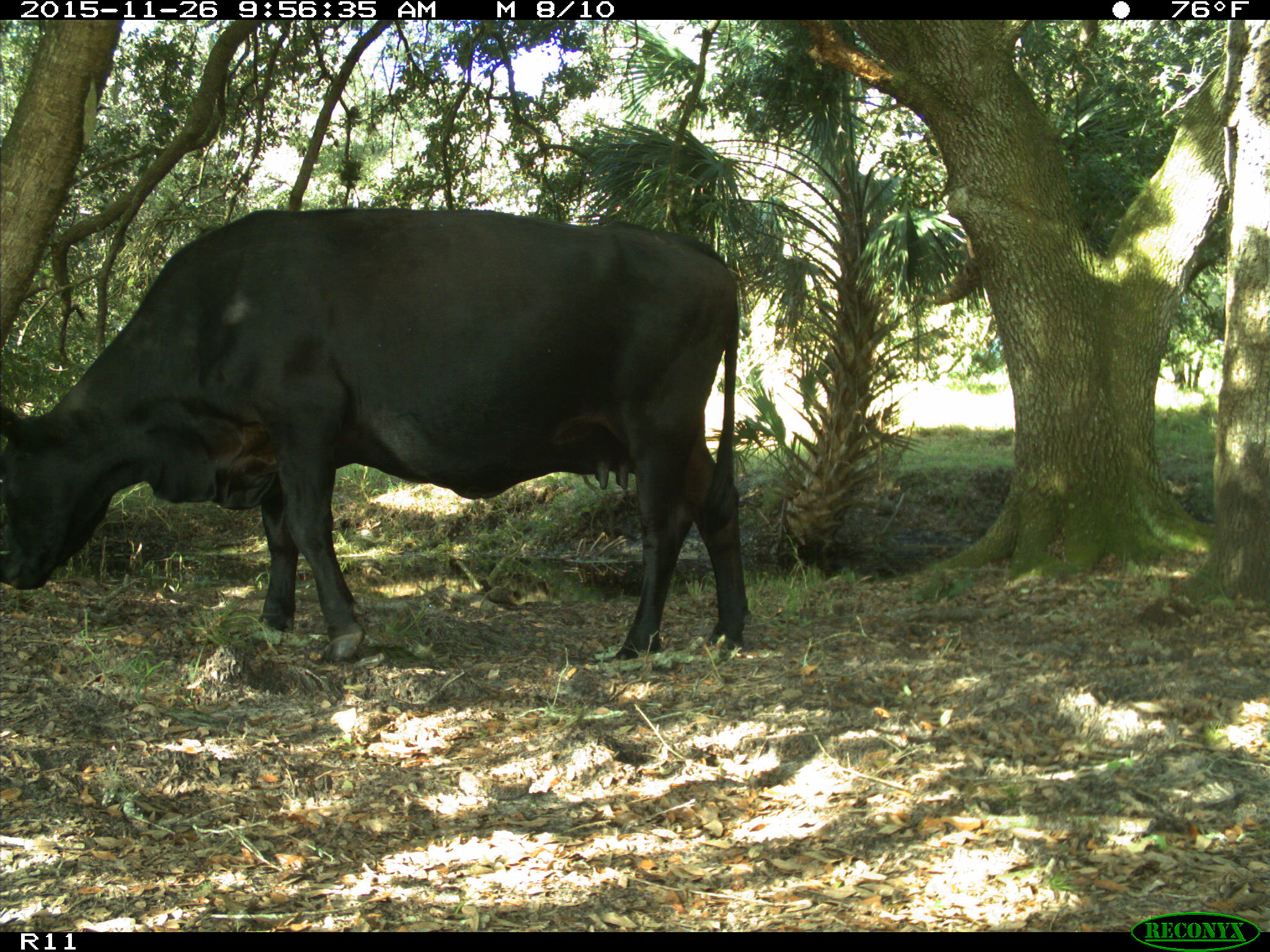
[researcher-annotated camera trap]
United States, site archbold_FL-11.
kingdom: Animalia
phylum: Chordata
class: Mammalia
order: Artiodactyla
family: Bovidae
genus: Bos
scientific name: Bos taurus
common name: domestic cow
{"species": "Bos taurus (domestic cow)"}